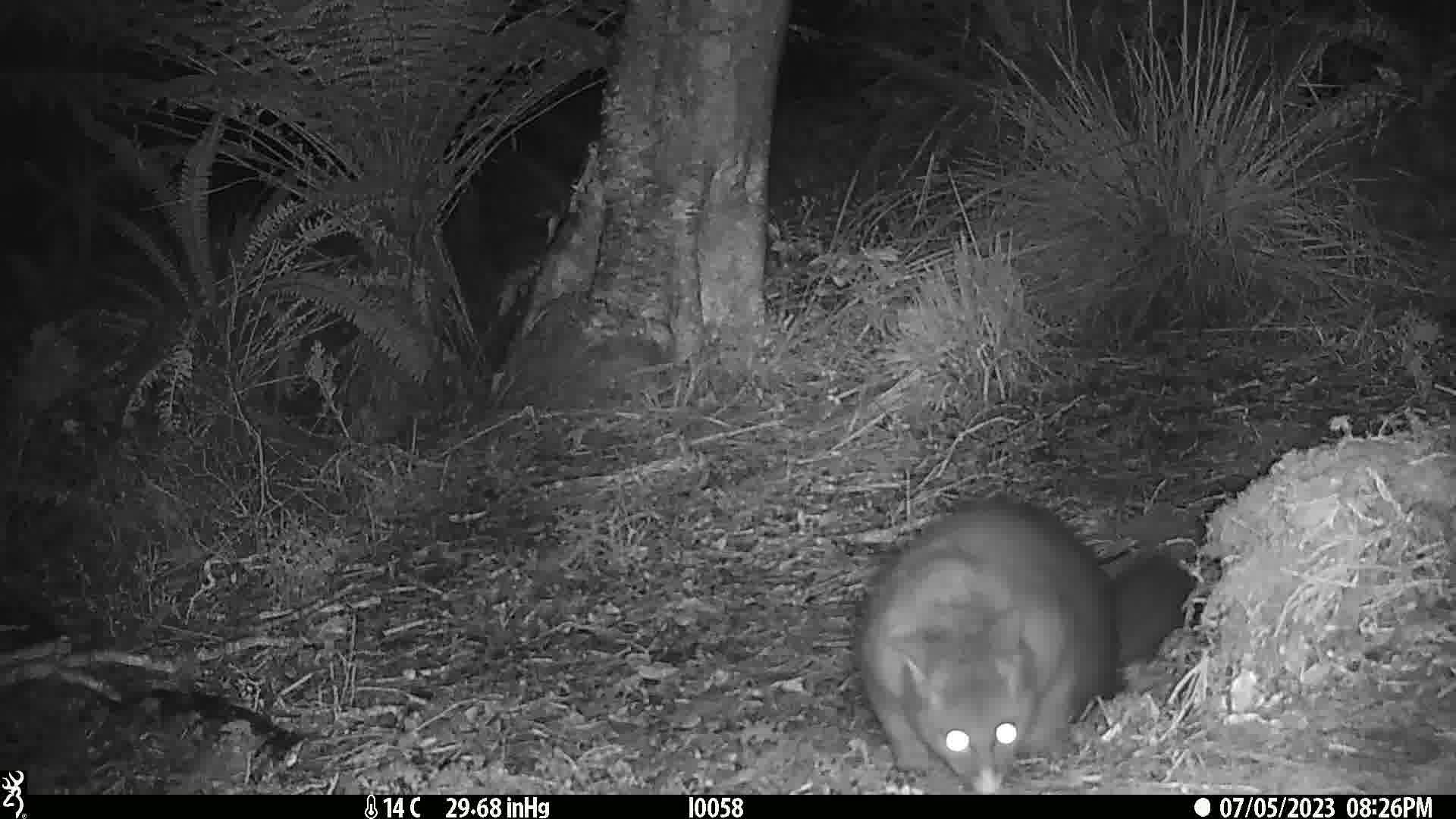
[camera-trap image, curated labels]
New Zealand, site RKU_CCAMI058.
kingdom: Animalia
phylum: Chordata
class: Mammalia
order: Diprotodontia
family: Phalangeridae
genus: Trichosurus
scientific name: Trichosurus vulpecula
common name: common brushtail possum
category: possum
Possum (common brushtail possum) (Trichosurus vulpecula).